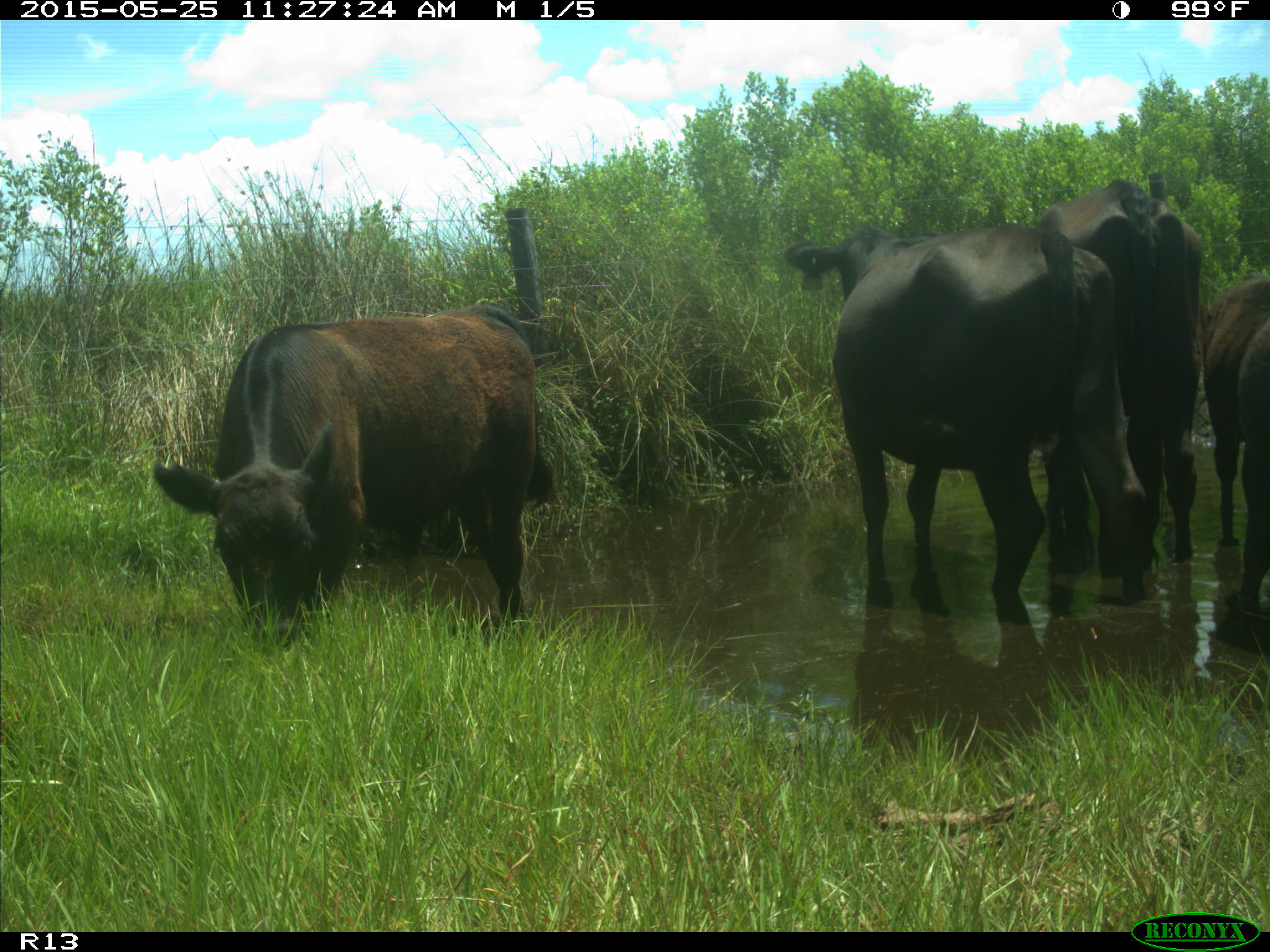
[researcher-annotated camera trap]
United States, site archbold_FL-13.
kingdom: Animalia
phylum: Chordata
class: Mammalia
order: Artiodactyla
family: Bovidae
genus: Bos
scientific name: Bos taurus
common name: domestic cow